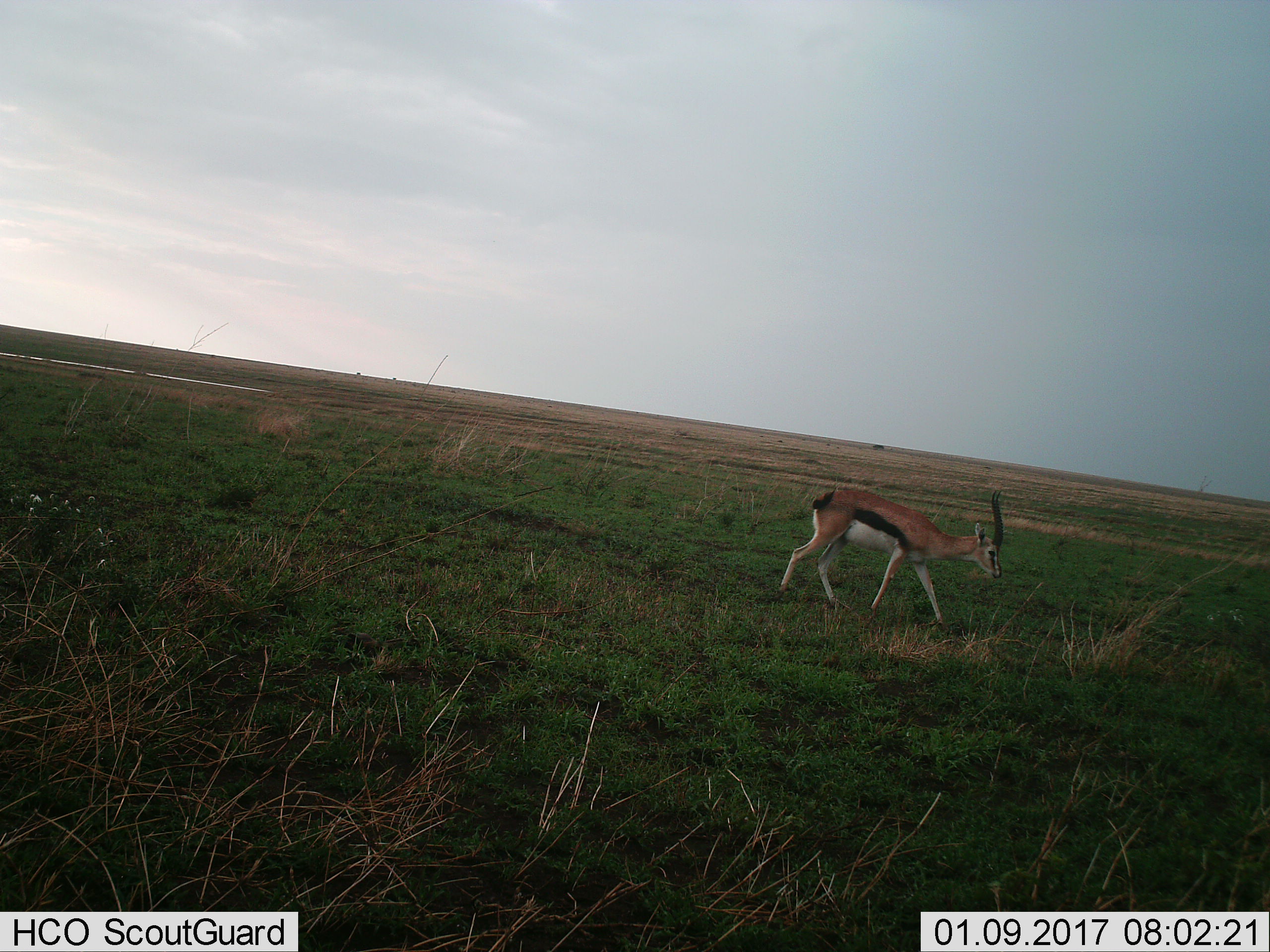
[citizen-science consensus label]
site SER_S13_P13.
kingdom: Animalia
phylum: Chordata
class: Mammalia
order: Artiodactyla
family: Bovidae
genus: Eudorcas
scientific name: Eudorcas thomsonii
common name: thomson's gazelle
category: gazellethomsons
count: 1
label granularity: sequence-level